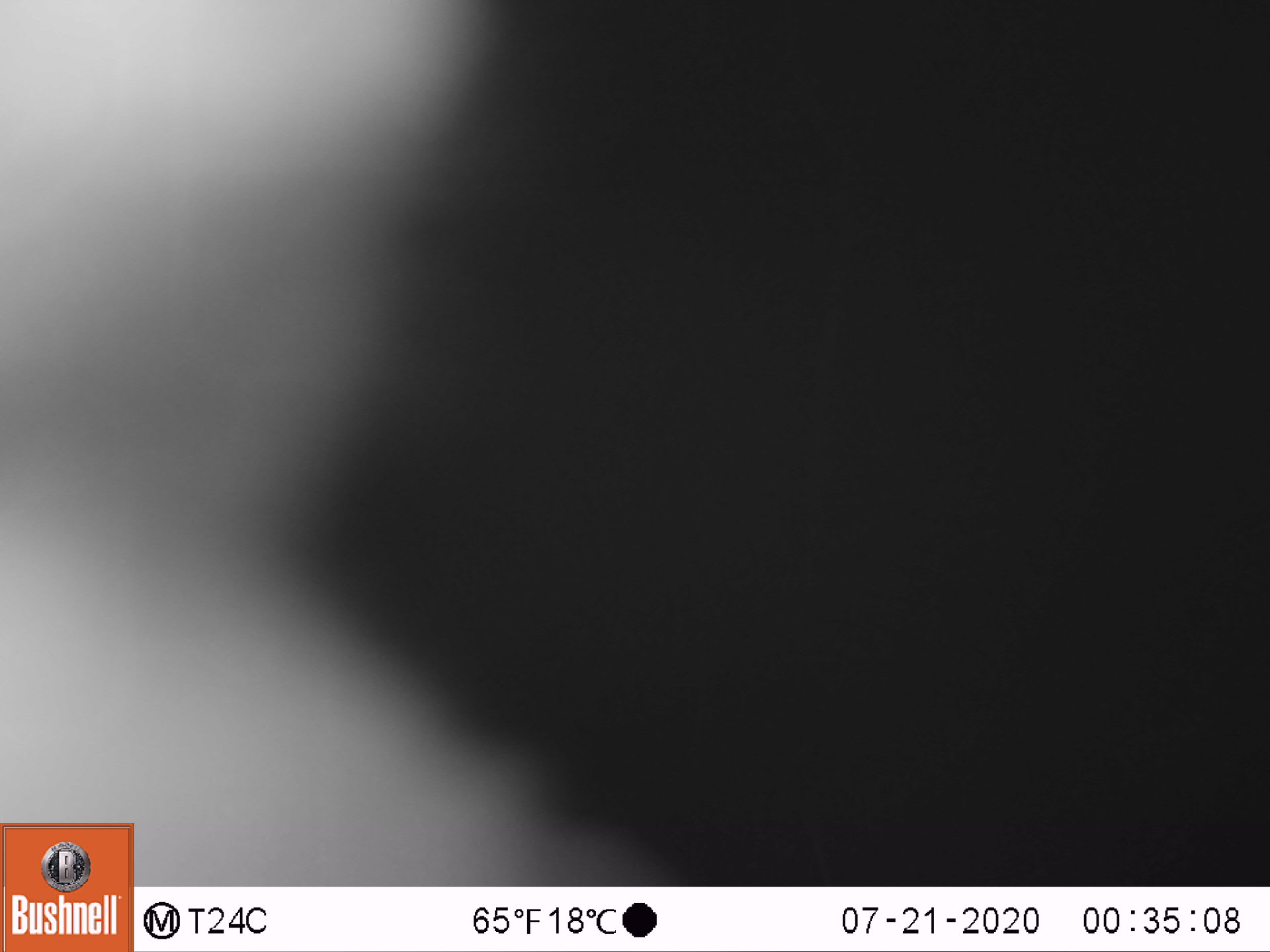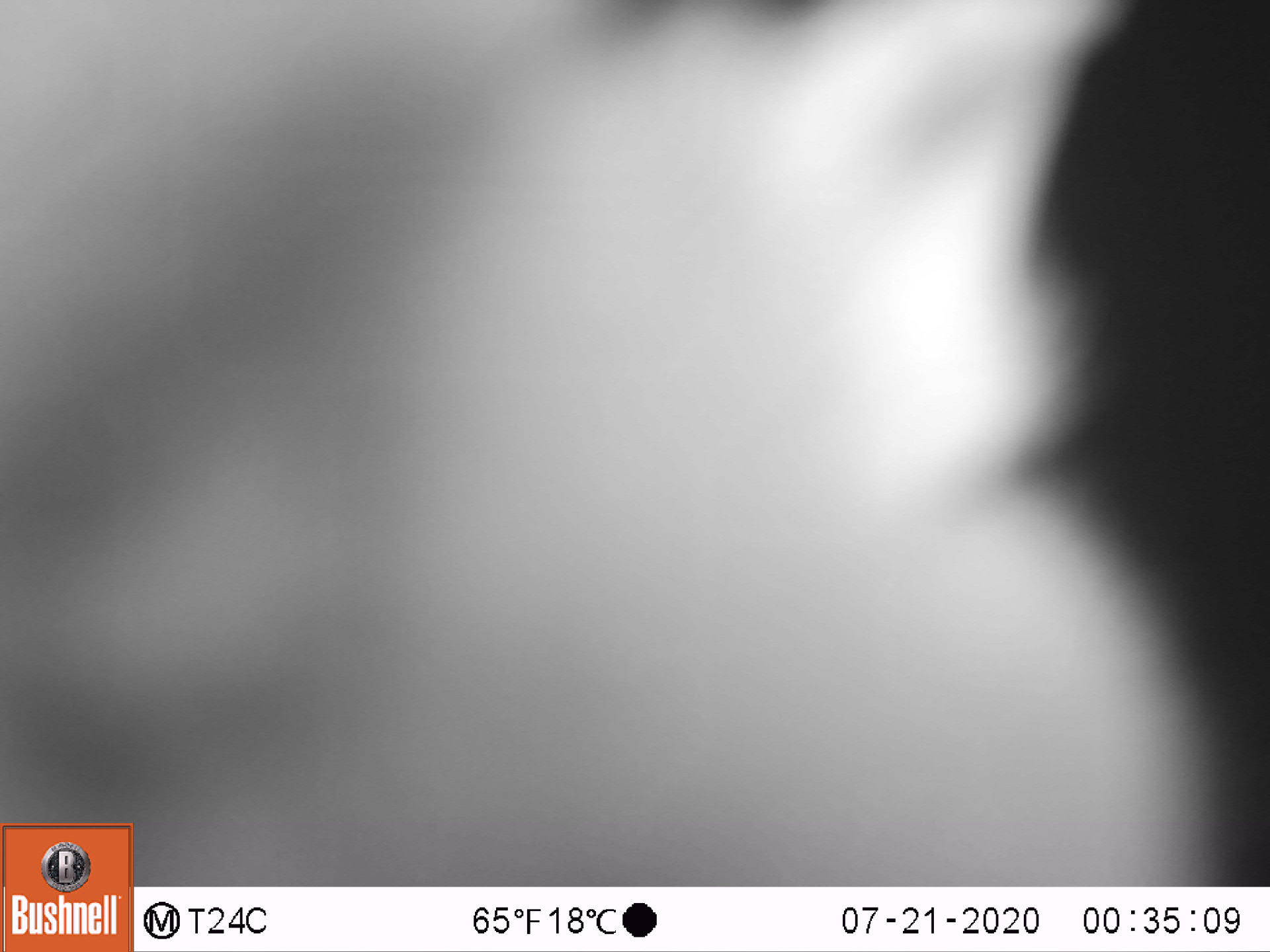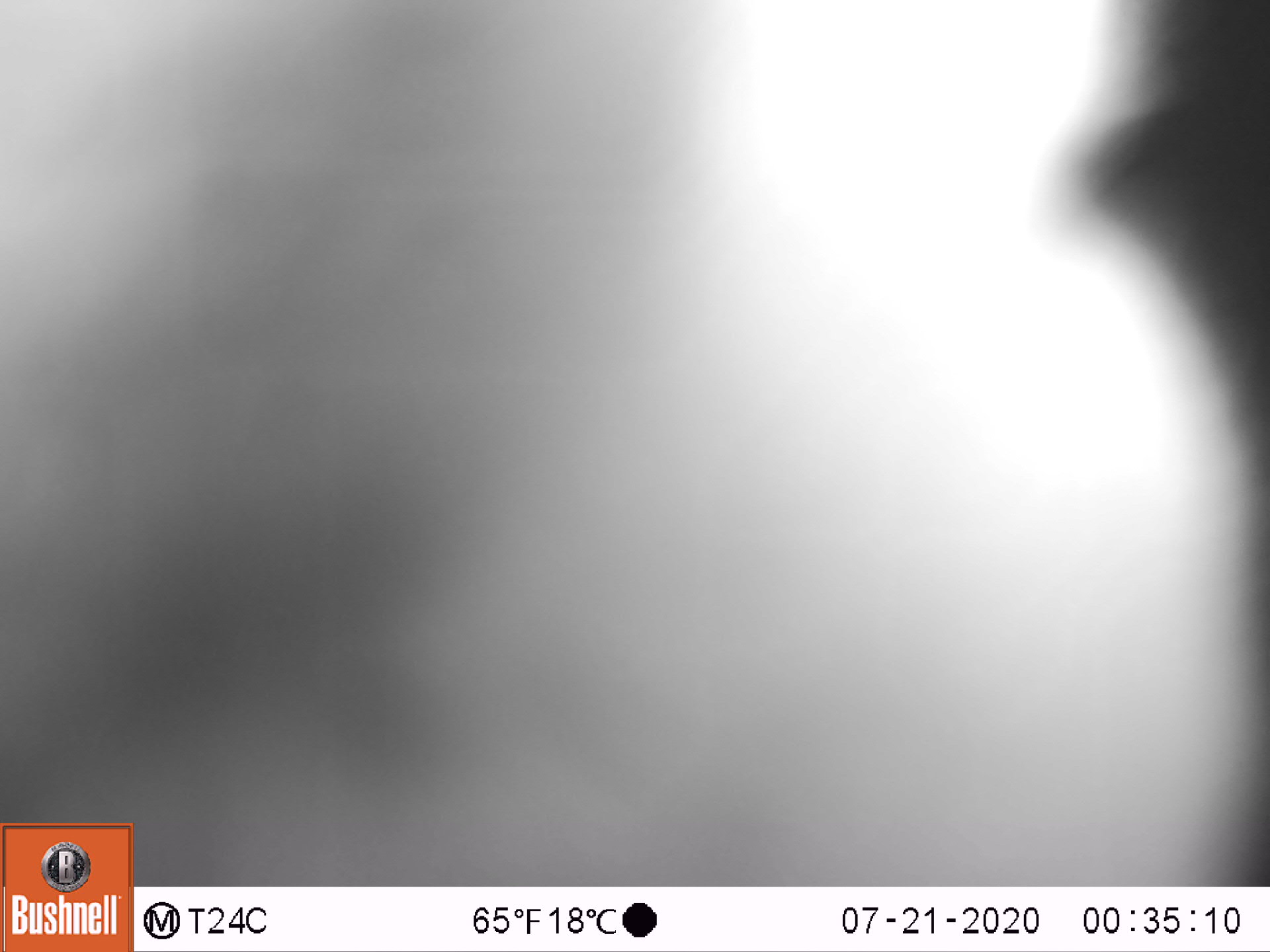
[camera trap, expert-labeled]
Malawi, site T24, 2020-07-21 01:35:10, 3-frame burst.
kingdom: Animalia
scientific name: Animalia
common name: other animal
Other animal (Animalia), count 1.